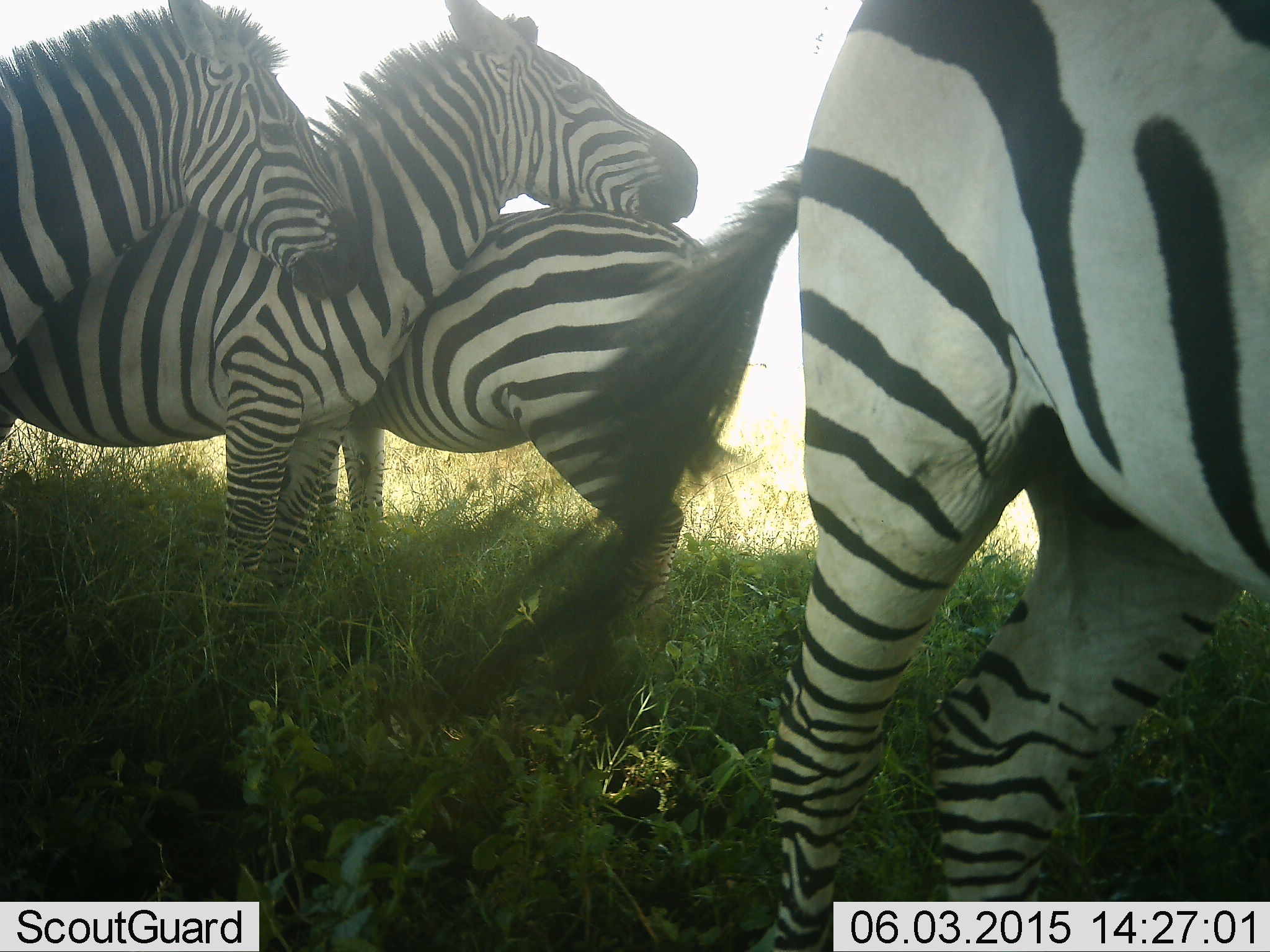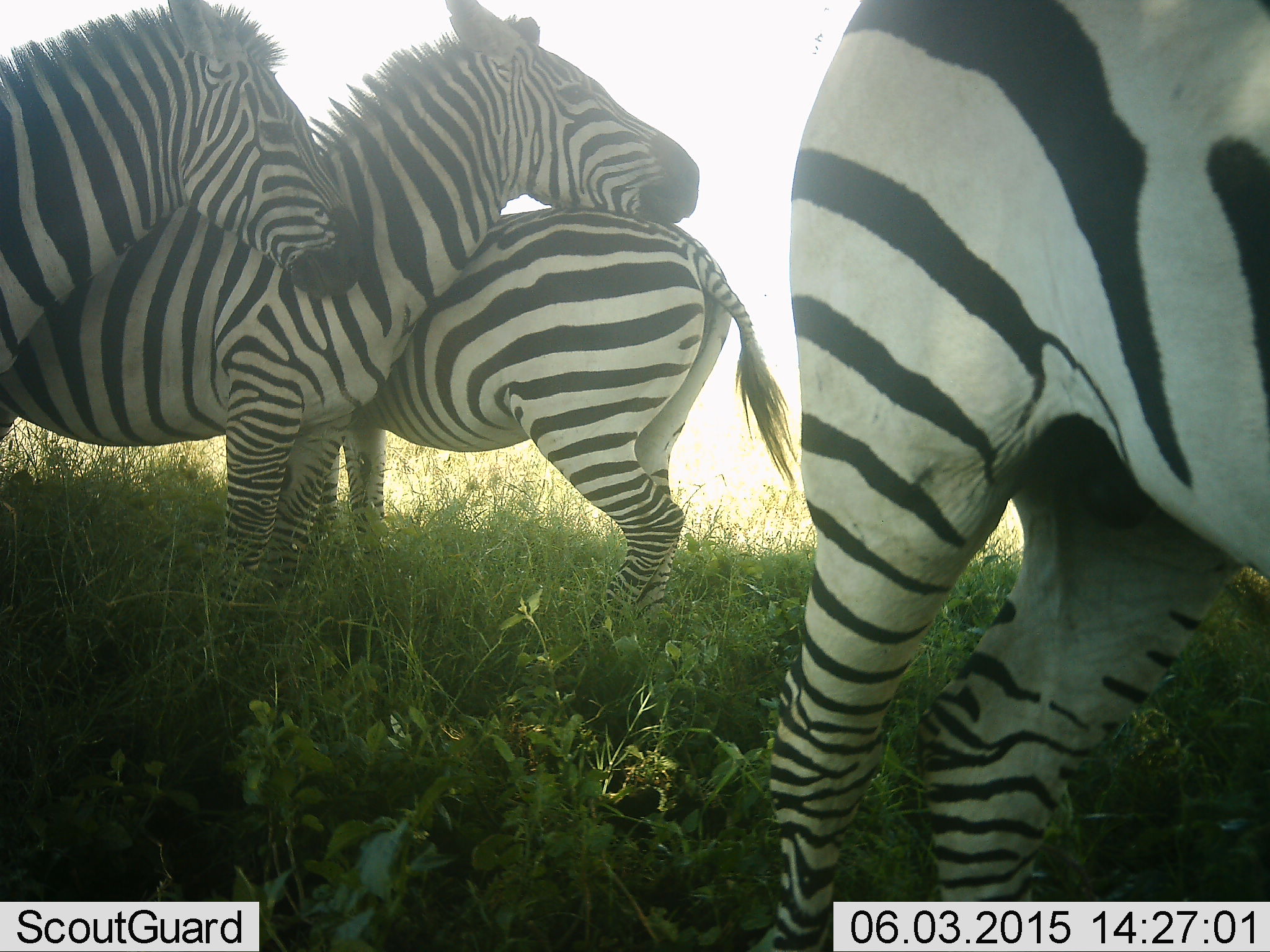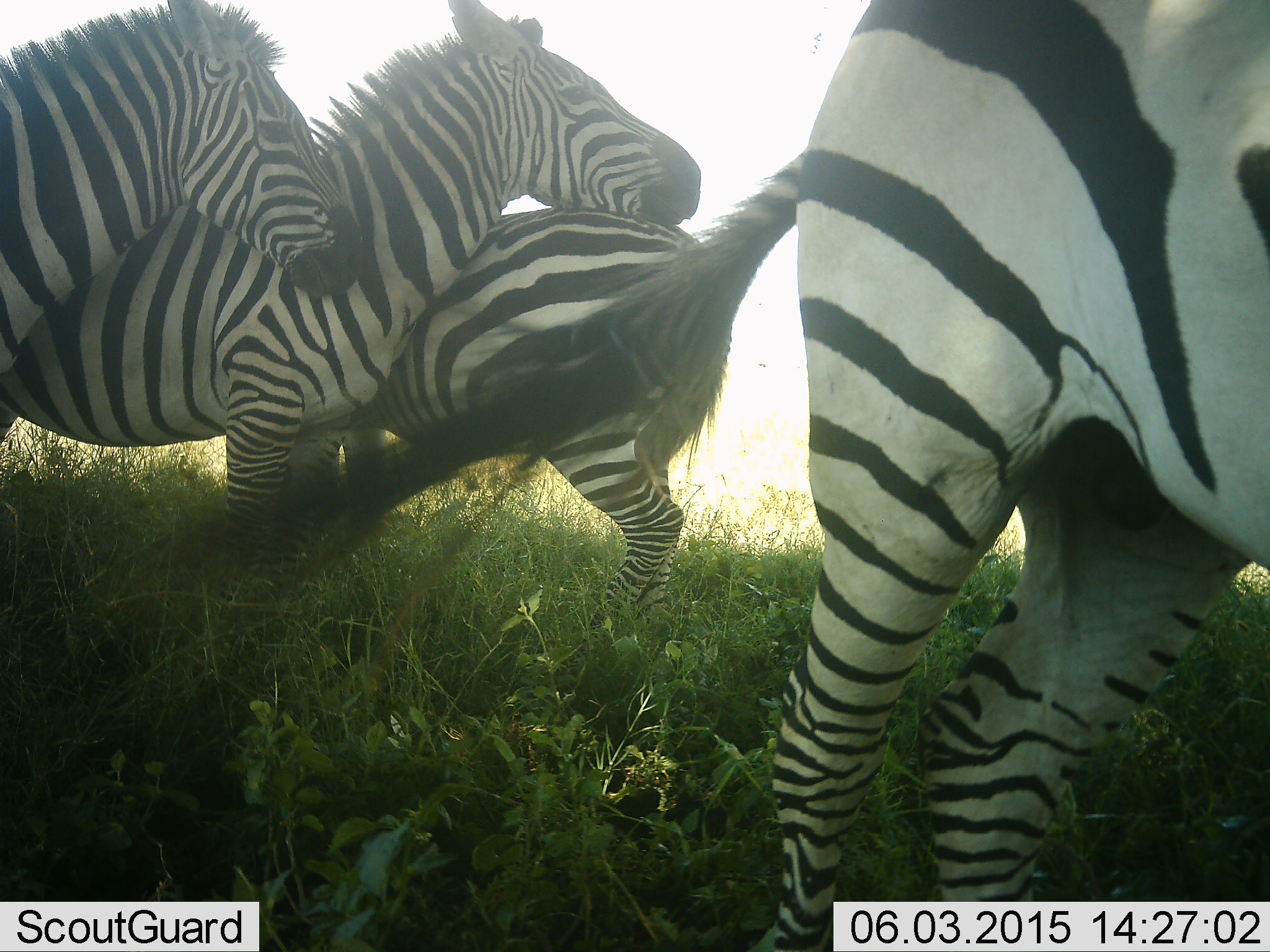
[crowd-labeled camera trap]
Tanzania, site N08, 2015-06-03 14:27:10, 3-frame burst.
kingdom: Animalia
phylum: Chordata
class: Mammalia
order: Perissodactyla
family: Equidae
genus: Equus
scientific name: Equus quagga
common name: plains zebra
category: zebra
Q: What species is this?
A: Zebra (plains zebra) (Equus quagga).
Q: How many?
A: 4.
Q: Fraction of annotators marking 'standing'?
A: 100%.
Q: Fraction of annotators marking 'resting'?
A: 10%.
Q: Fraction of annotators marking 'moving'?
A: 10%.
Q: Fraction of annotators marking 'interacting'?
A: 40%.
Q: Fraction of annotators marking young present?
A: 10%.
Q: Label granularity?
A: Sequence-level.